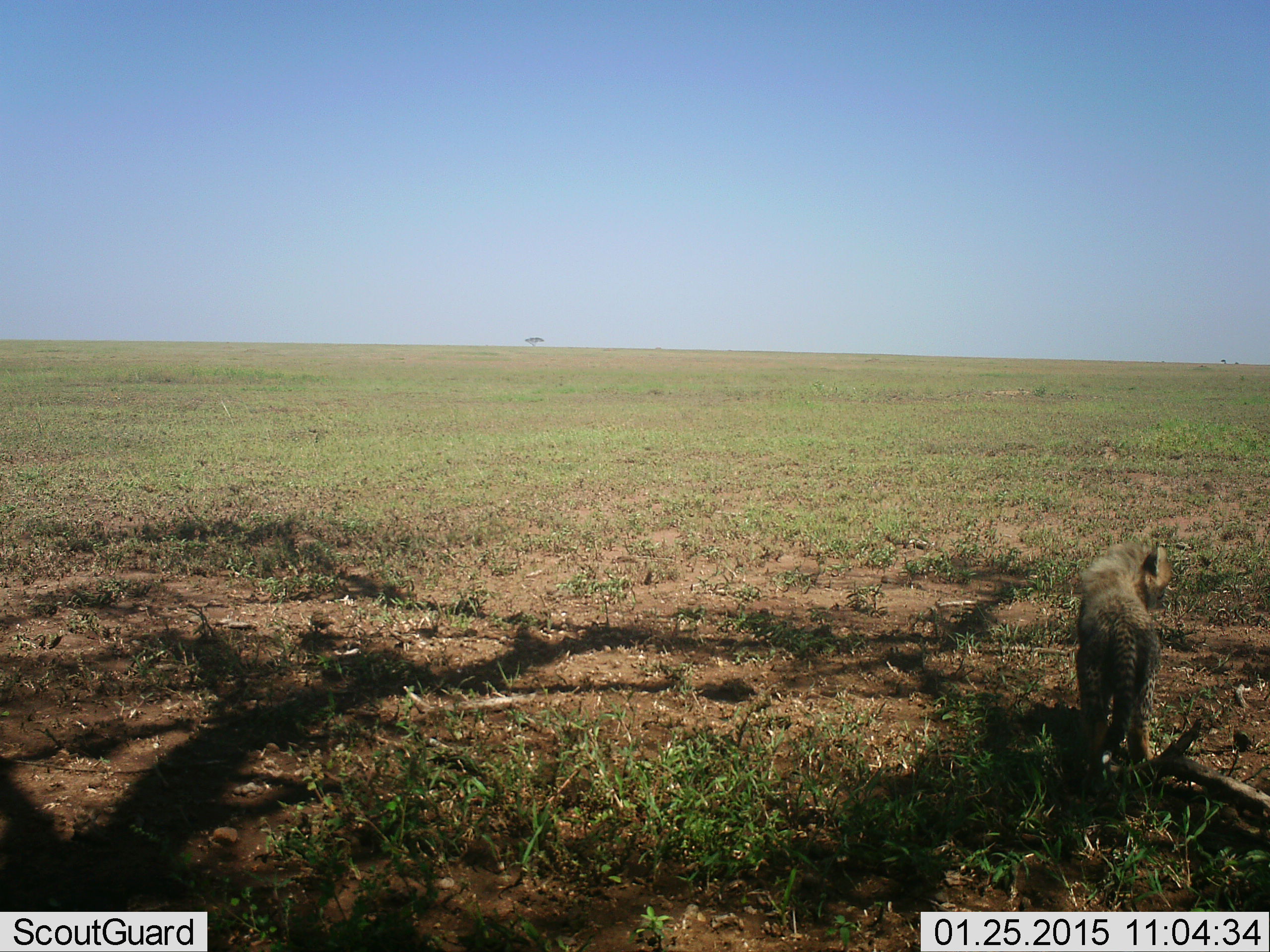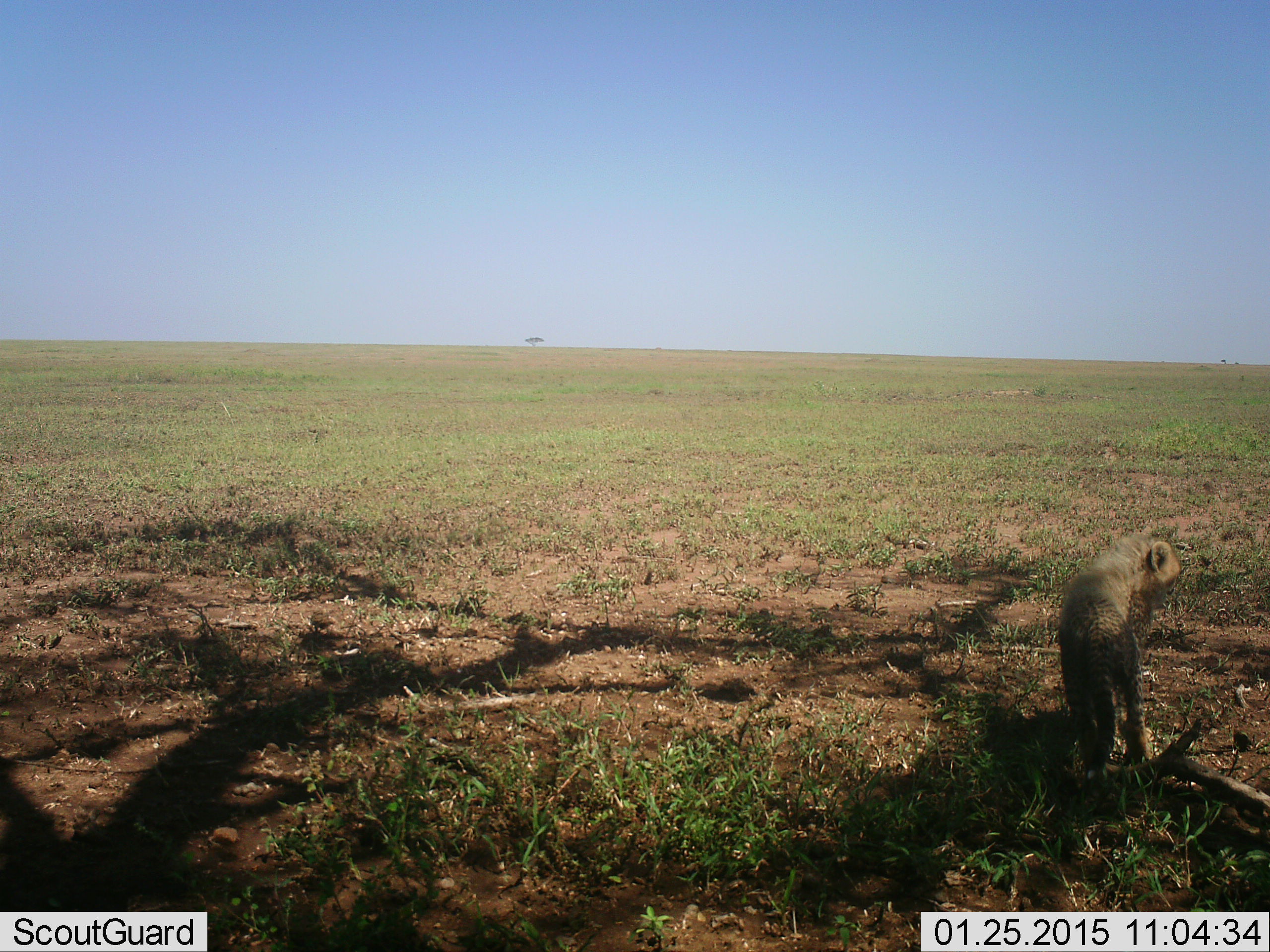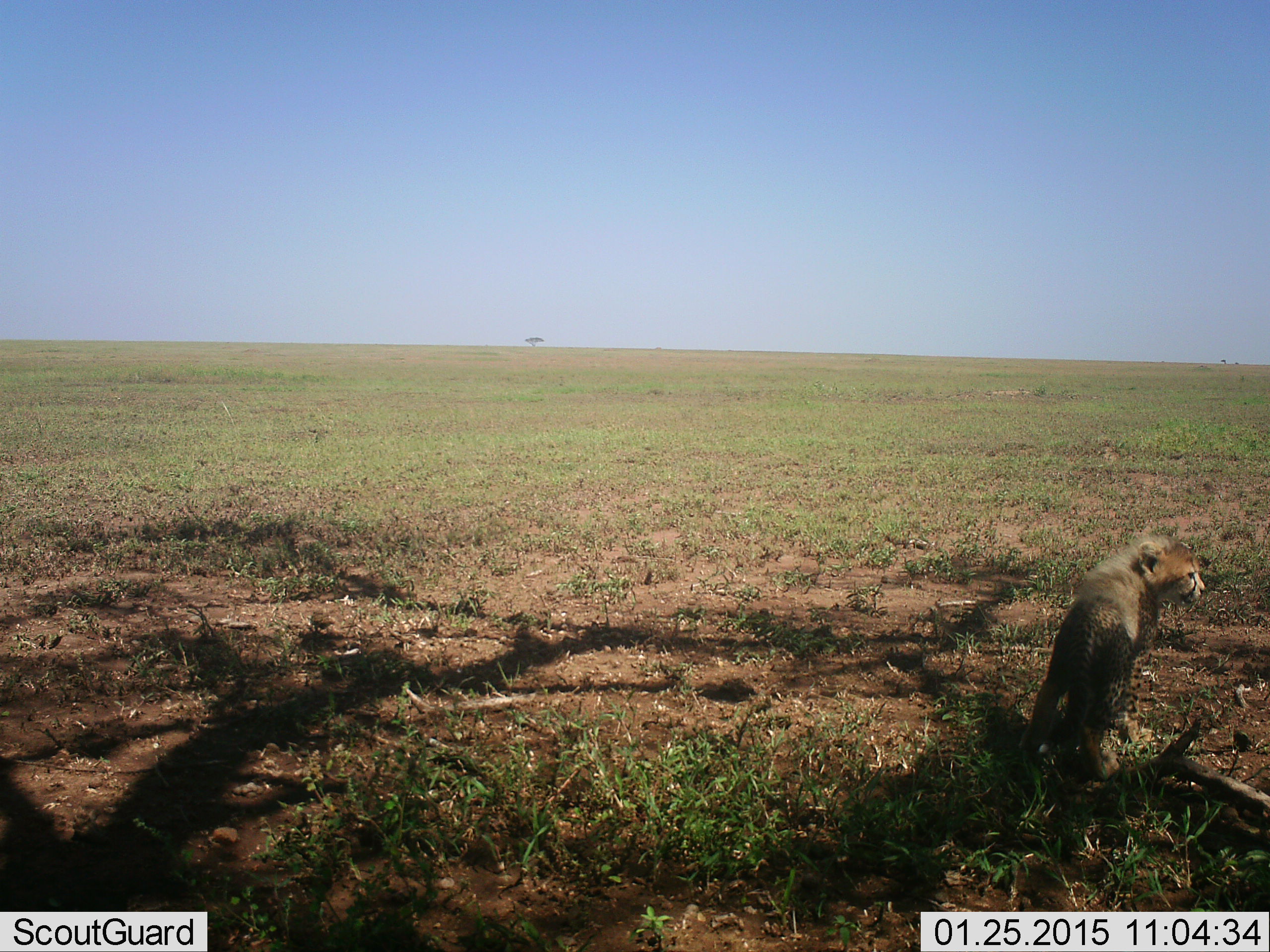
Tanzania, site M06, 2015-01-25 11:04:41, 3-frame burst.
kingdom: Animalia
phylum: Chordata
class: Mammalia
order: Carnivora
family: Felidae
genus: Acinonyx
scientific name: Acinonyx jubatus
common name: cheetah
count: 1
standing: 70%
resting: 10%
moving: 20%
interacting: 0%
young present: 70%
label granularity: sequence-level